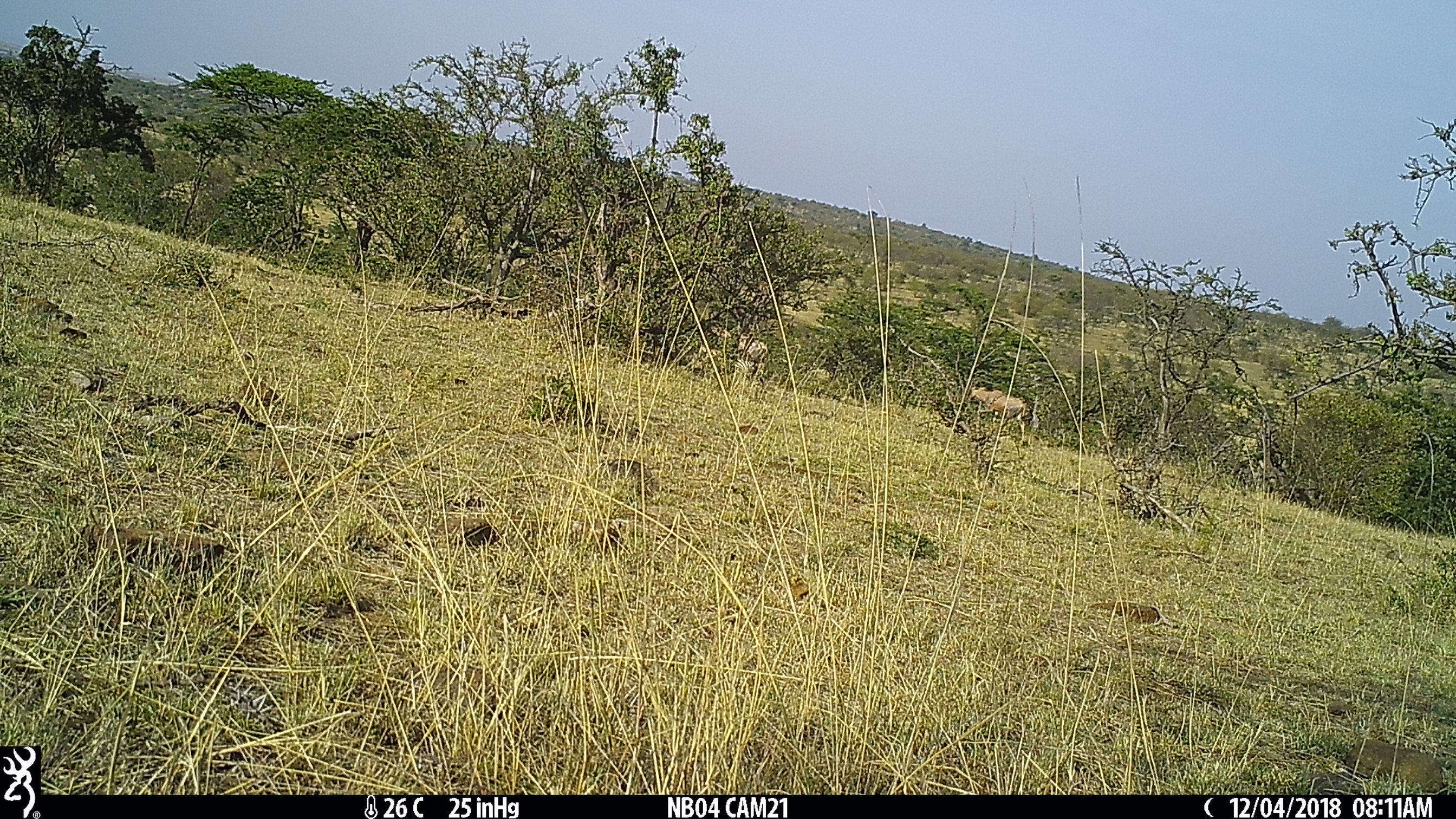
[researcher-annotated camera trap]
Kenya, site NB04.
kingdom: Animalia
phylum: Chordata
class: Mammalia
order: Artiodactyla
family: Bovidae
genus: Damaliscus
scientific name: Damaliscus lunatus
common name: topi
Topi (Damaliscus lunatus).